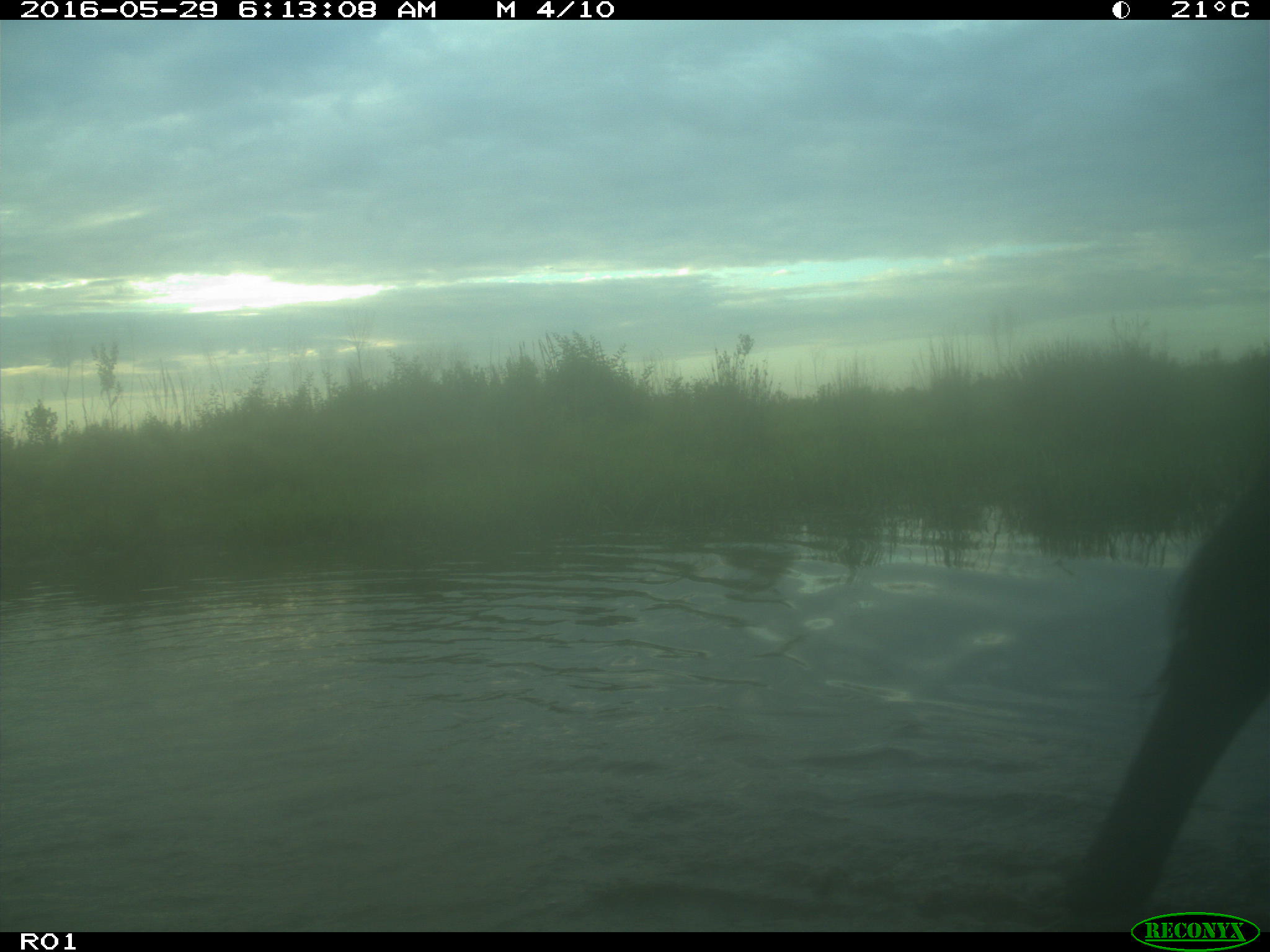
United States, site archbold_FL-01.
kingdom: Animalia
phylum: Chordata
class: Mammalia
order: Artiodactyla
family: Bovidae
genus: Bos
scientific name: Bos taurus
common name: domestic cow